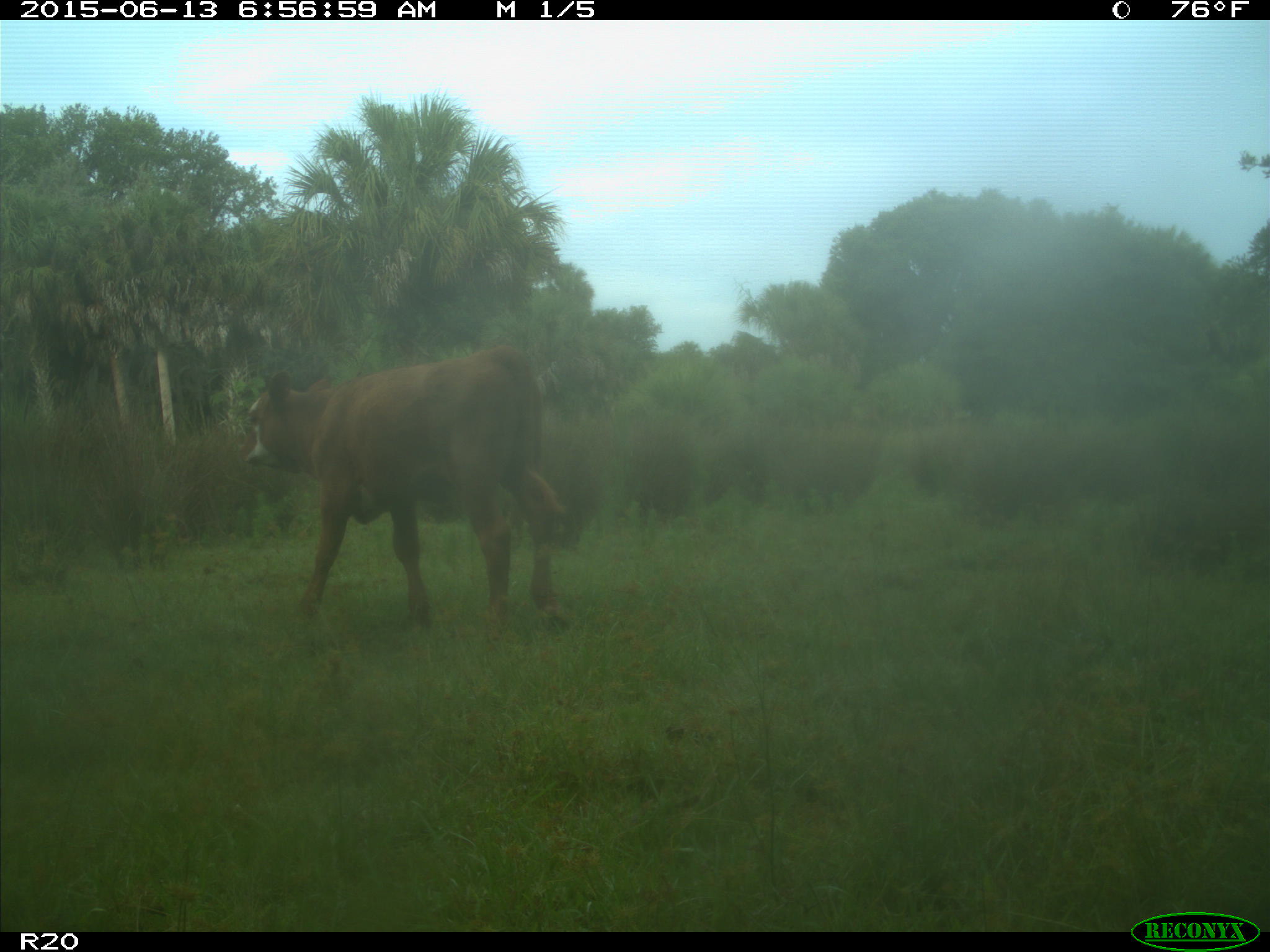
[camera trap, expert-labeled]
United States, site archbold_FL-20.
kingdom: Animalia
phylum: Chordata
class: Mammalia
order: Artiodactyla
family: Bovidae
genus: Bos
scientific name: Bos taurus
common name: domestic cow